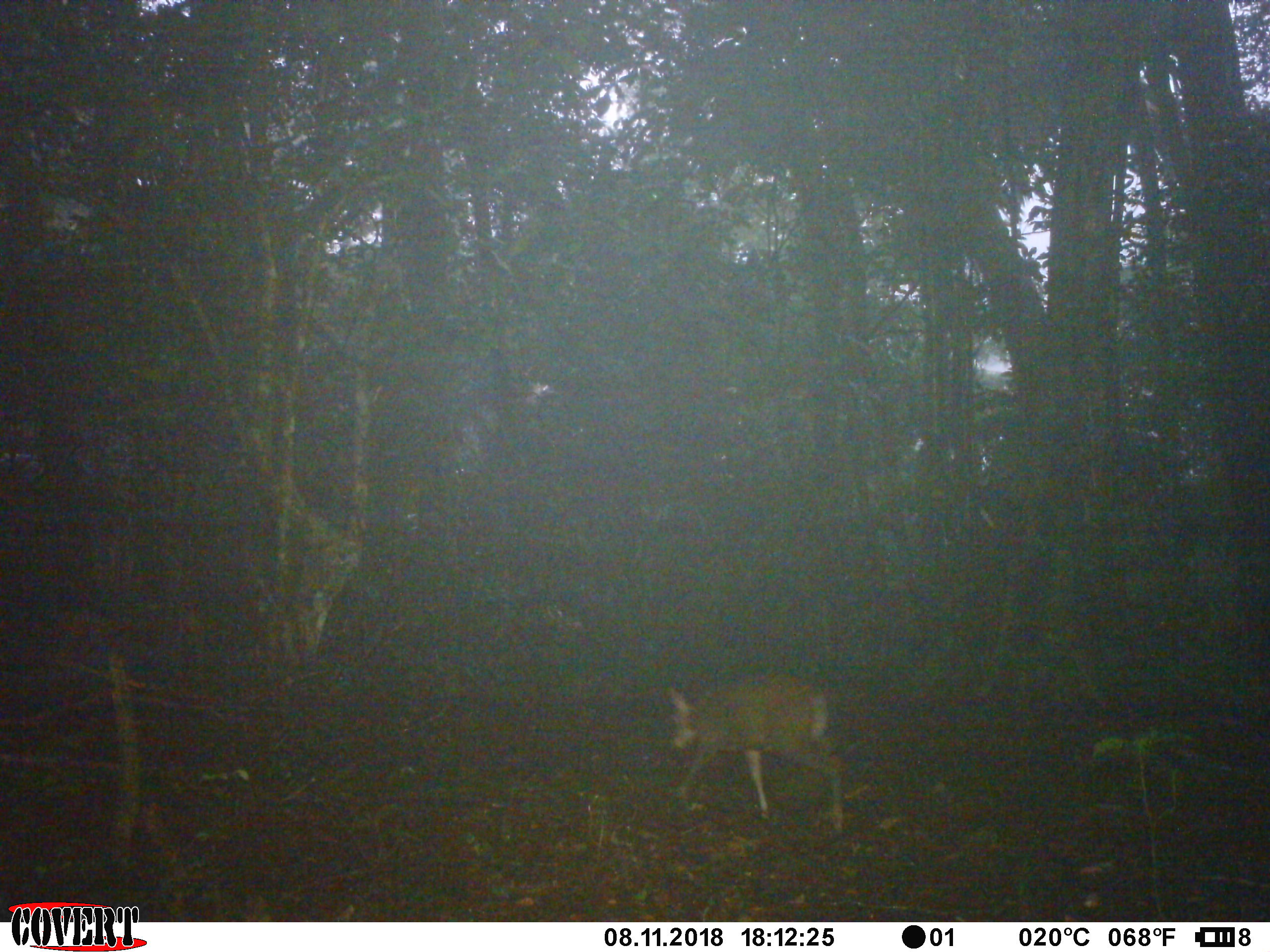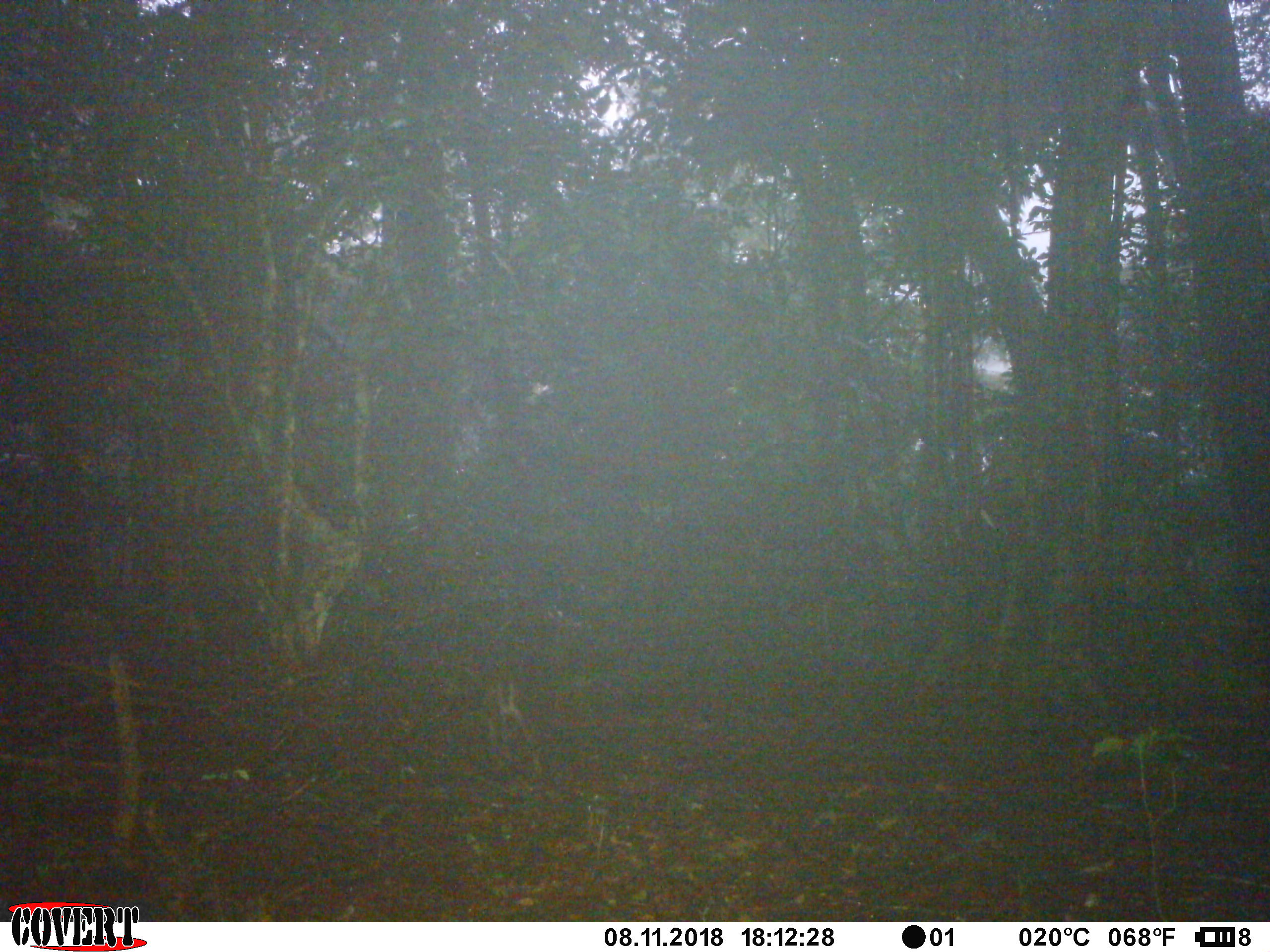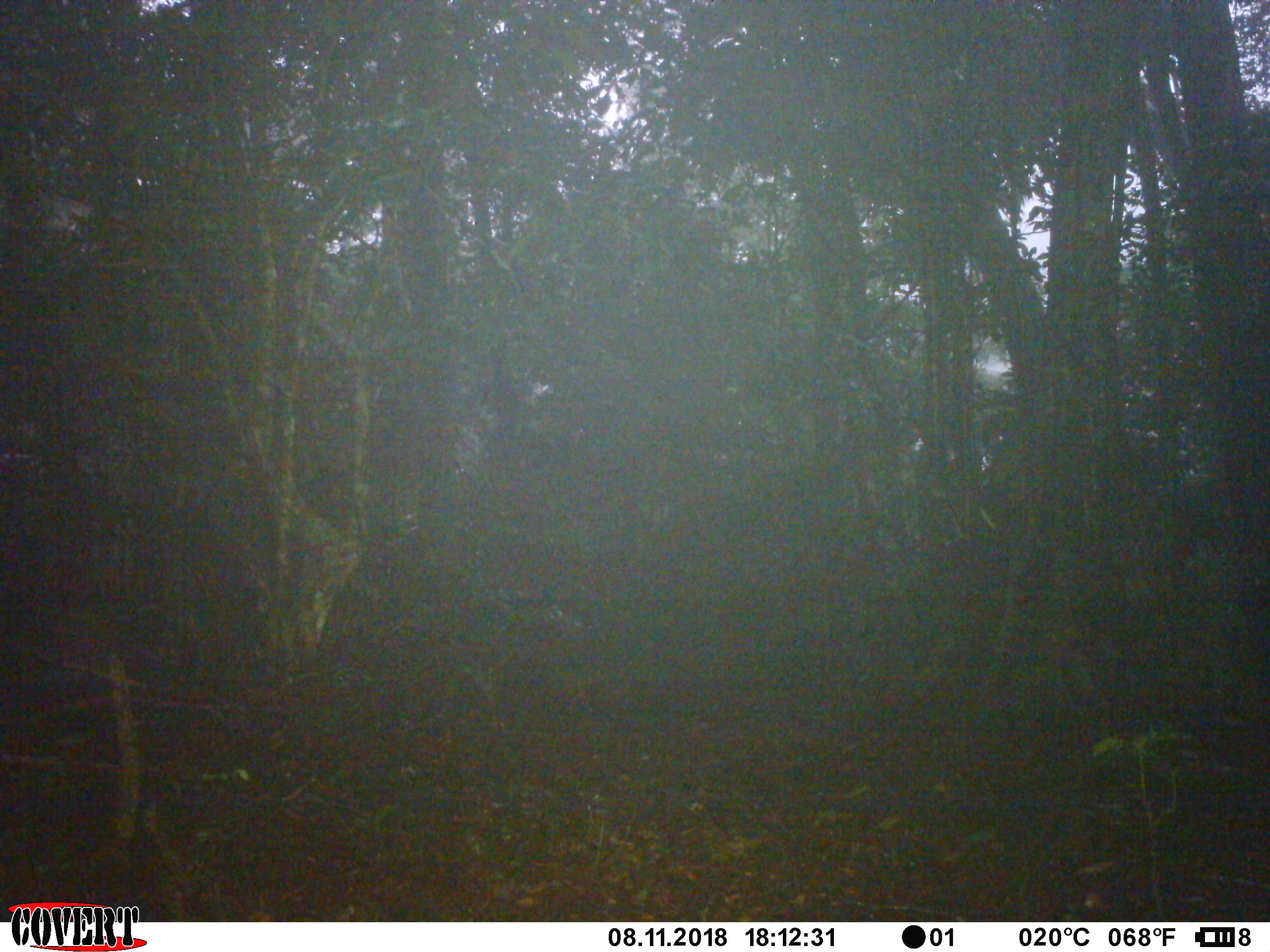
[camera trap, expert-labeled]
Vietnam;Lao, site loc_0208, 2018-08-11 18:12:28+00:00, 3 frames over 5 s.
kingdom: Animalia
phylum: Chordata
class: Mammalia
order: Artiodactyla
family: Cervidae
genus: Muntiacus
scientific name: Muntiacus rooseveltorum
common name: roosevelt's muntjac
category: roosevelts muntjac group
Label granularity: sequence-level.